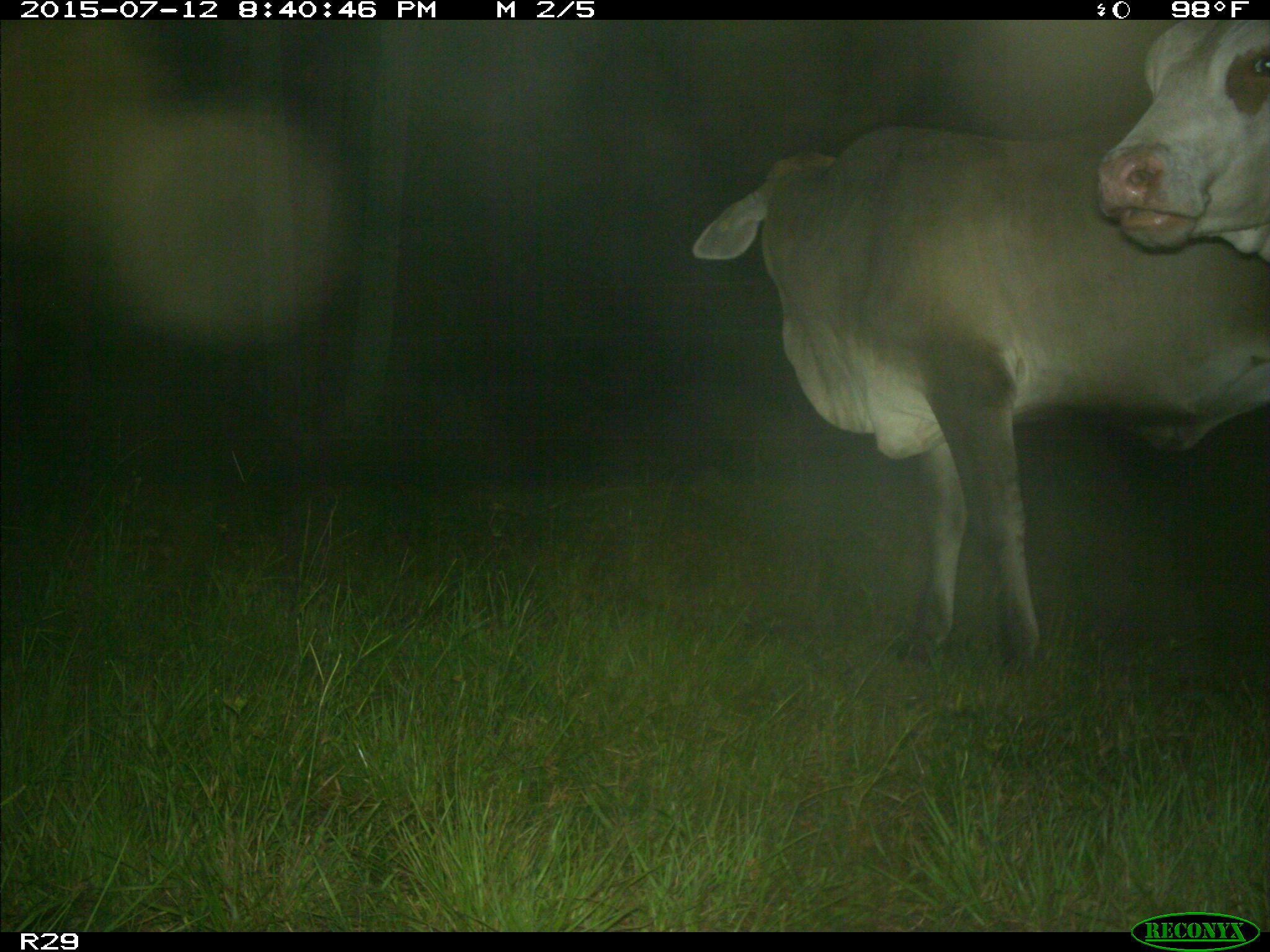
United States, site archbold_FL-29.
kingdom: Animalia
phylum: Chordata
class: Mammalia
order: Artiodactyla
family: Bovidae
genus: Bos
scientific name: Bos taurus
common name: domestic cow